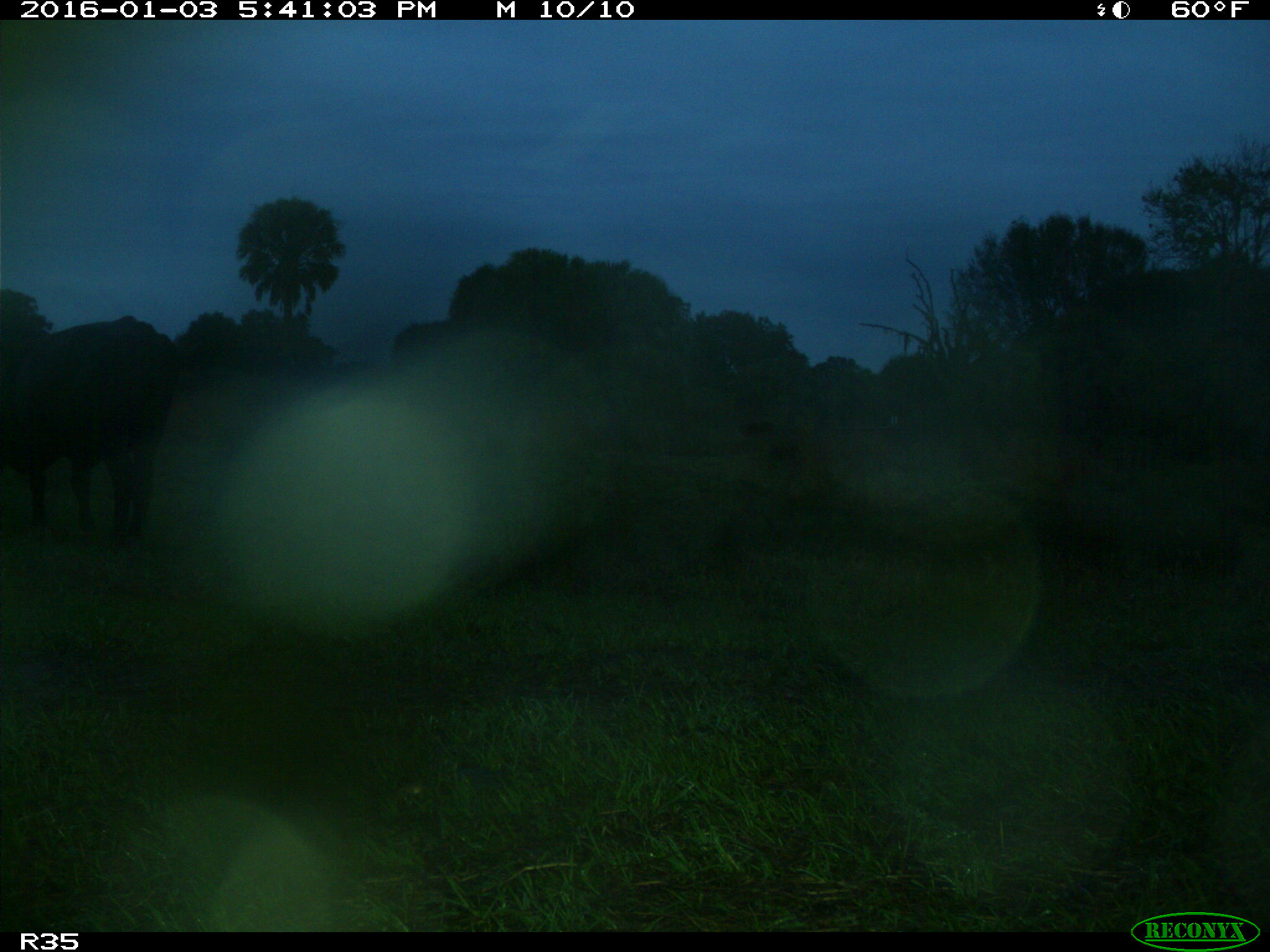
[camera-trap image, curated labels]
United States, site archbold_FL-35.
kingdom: Animalia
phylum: Chordata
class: Mammalia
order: Artiodactyla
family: Bovidae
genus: Bos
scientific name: Bos taurus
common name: domestic cow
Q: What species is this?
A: Bos taurus (domestic cow).